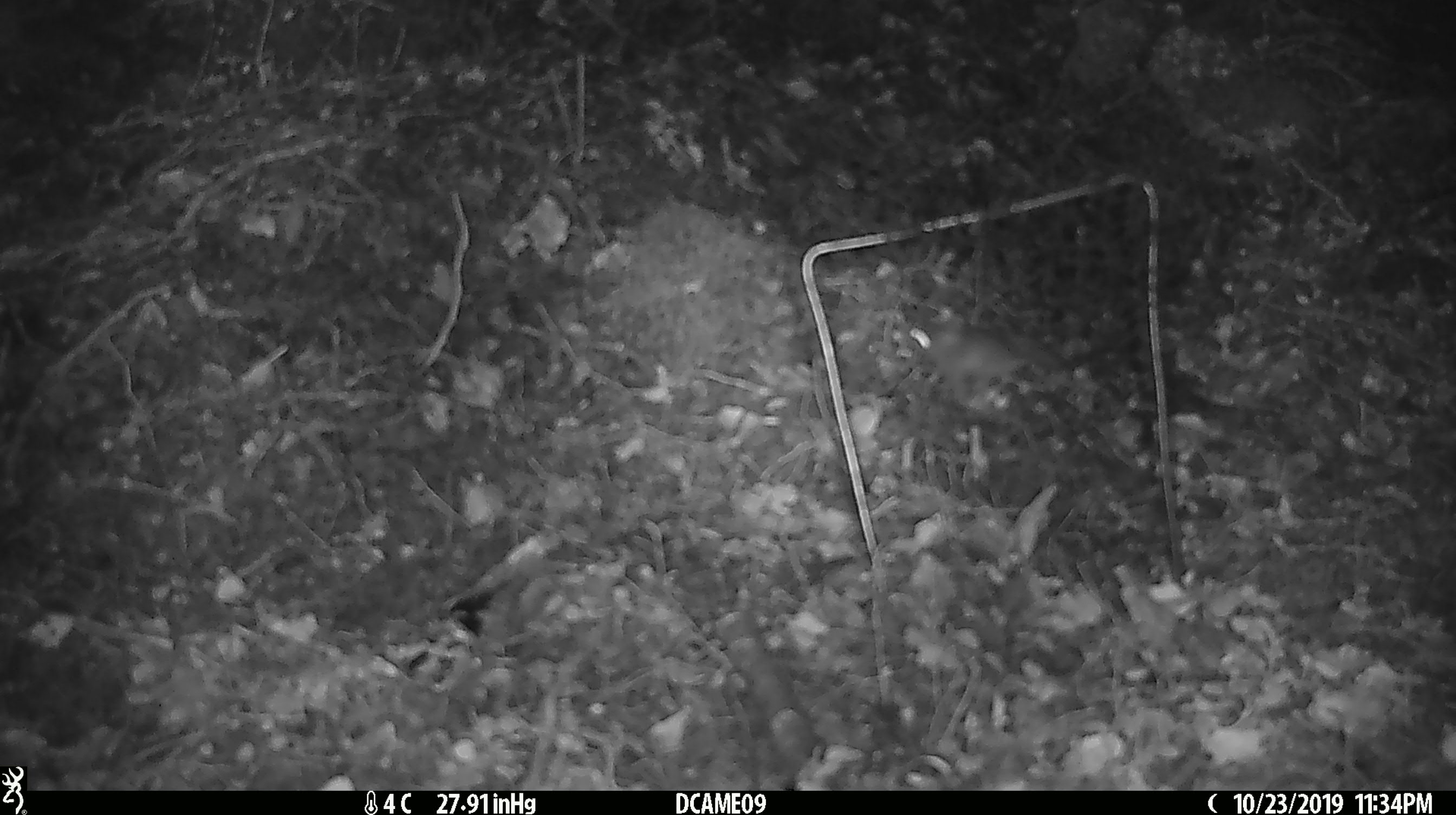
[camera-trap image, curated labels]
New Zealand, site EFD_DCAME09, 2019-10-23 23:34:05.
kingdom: Animalia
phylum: Chordata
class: Mammalia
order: Rodentia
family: Muridae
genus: Mus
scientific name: Mus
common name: mouse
Mouse (Mus).